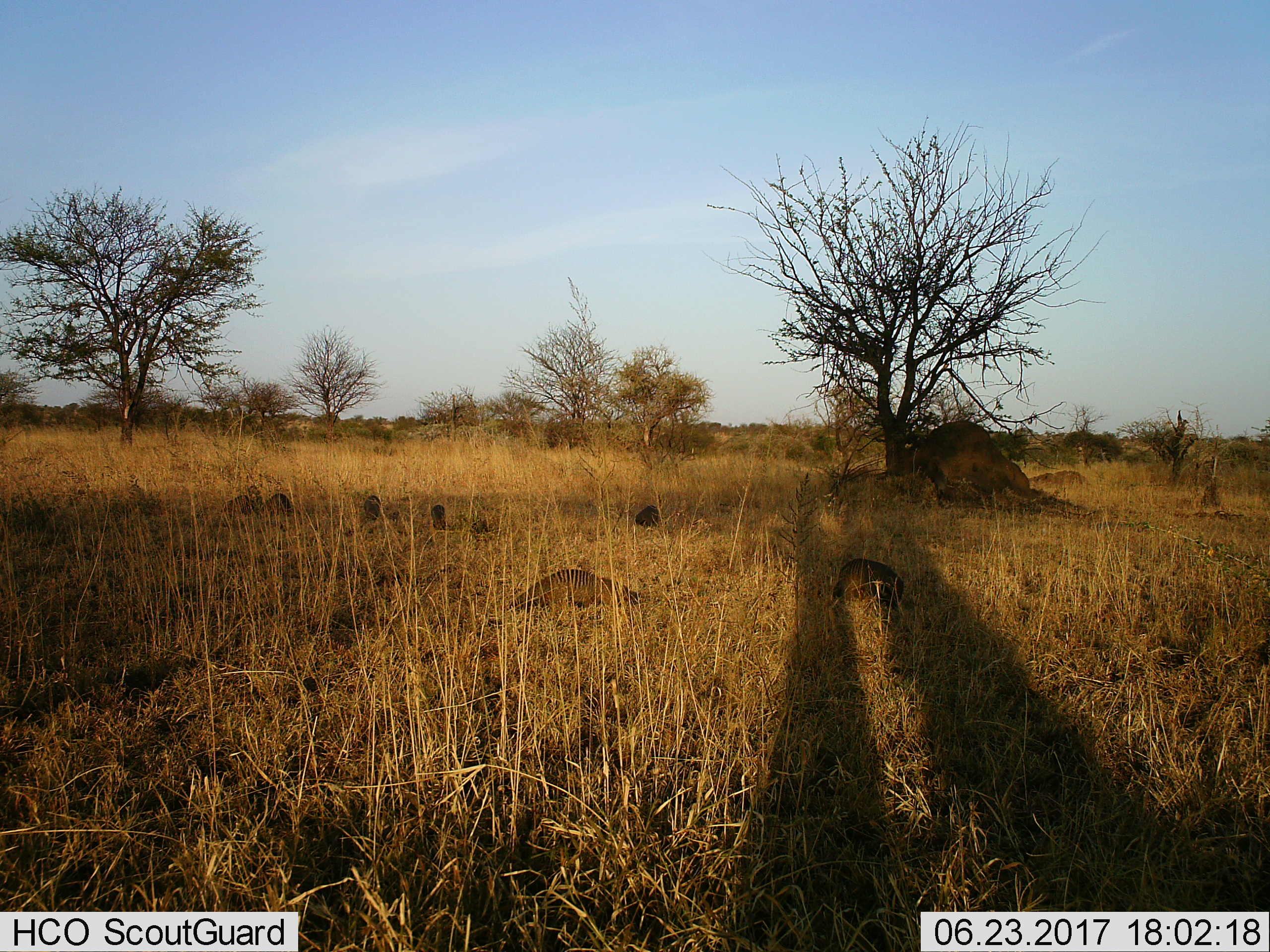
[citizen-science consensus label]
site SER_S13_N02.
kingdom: Animalia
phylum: Chordata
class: Mammalia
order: Carnivora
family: Herpestidae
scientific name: Herpestidae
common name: mongoose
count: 8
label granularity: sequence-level